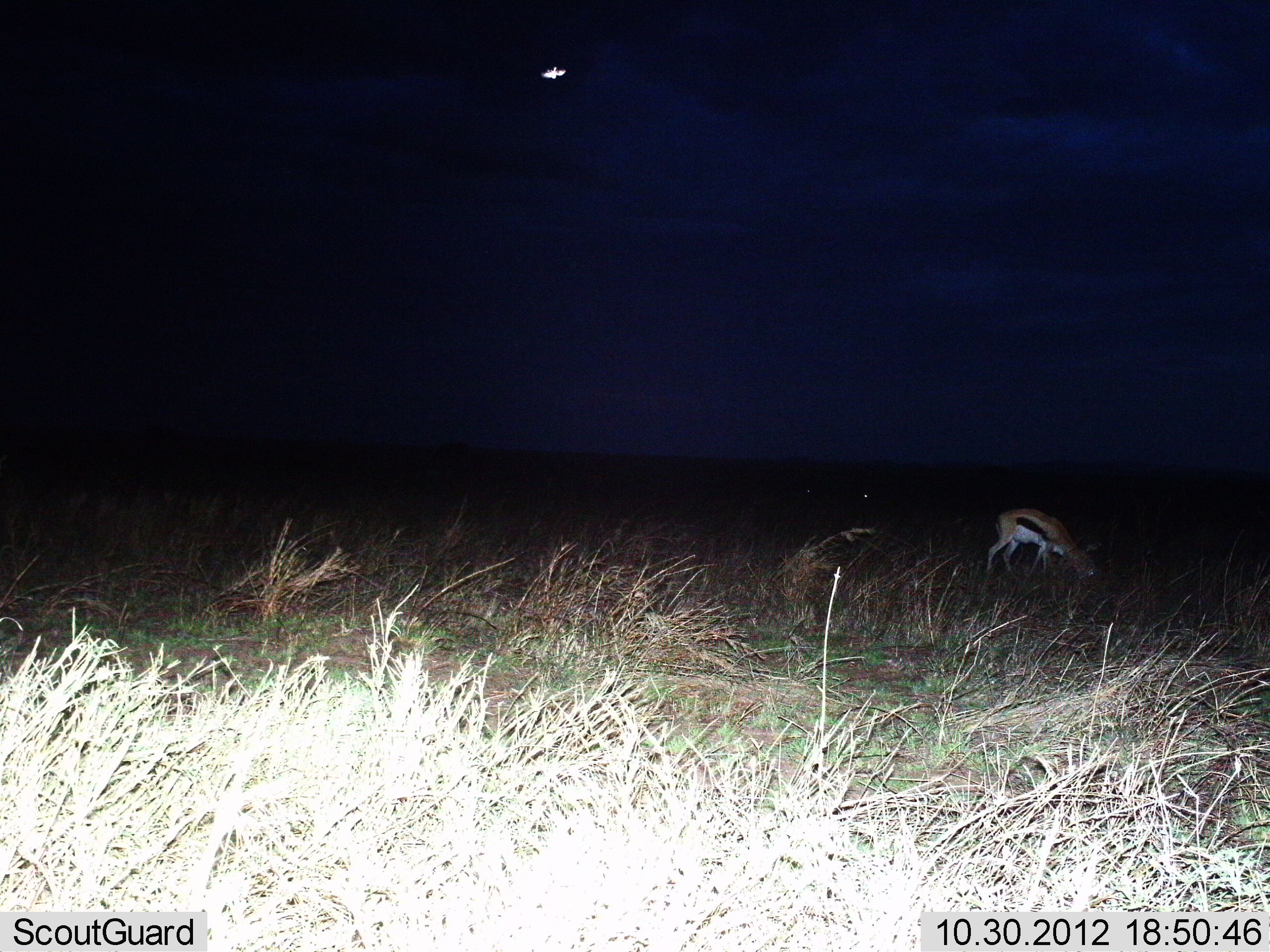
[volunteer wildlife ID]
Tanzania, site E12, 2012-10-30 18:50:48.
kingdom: Animalia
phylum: Chordata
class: Mammalia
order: Artiodactyla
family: Bovidae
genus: Eudorcas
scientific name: Eudorcas thomsonii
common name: thomson's gazelle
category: gazellethomsons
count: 1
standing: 20%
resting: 0%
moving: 0%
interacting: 0%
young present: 0%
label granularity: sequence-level